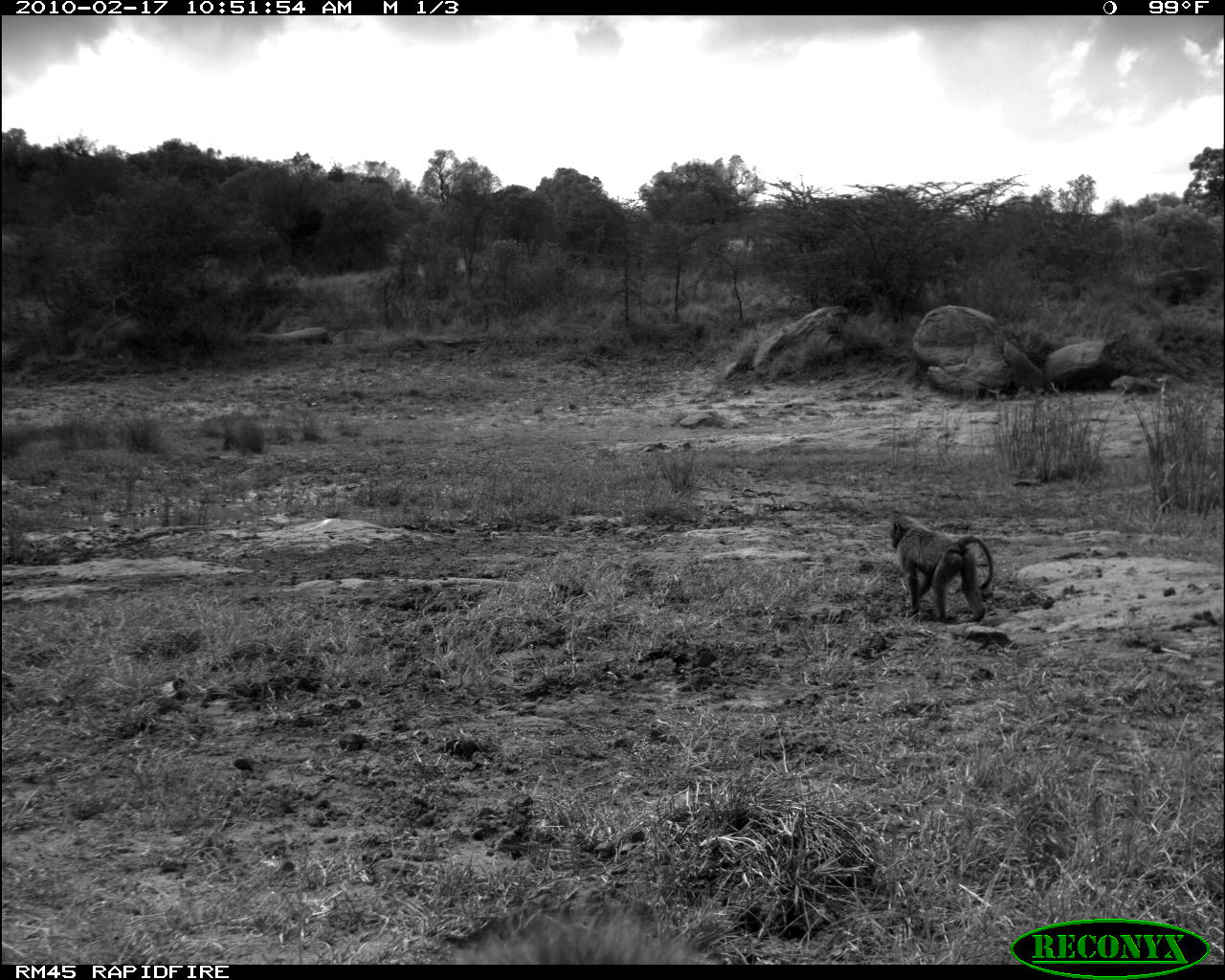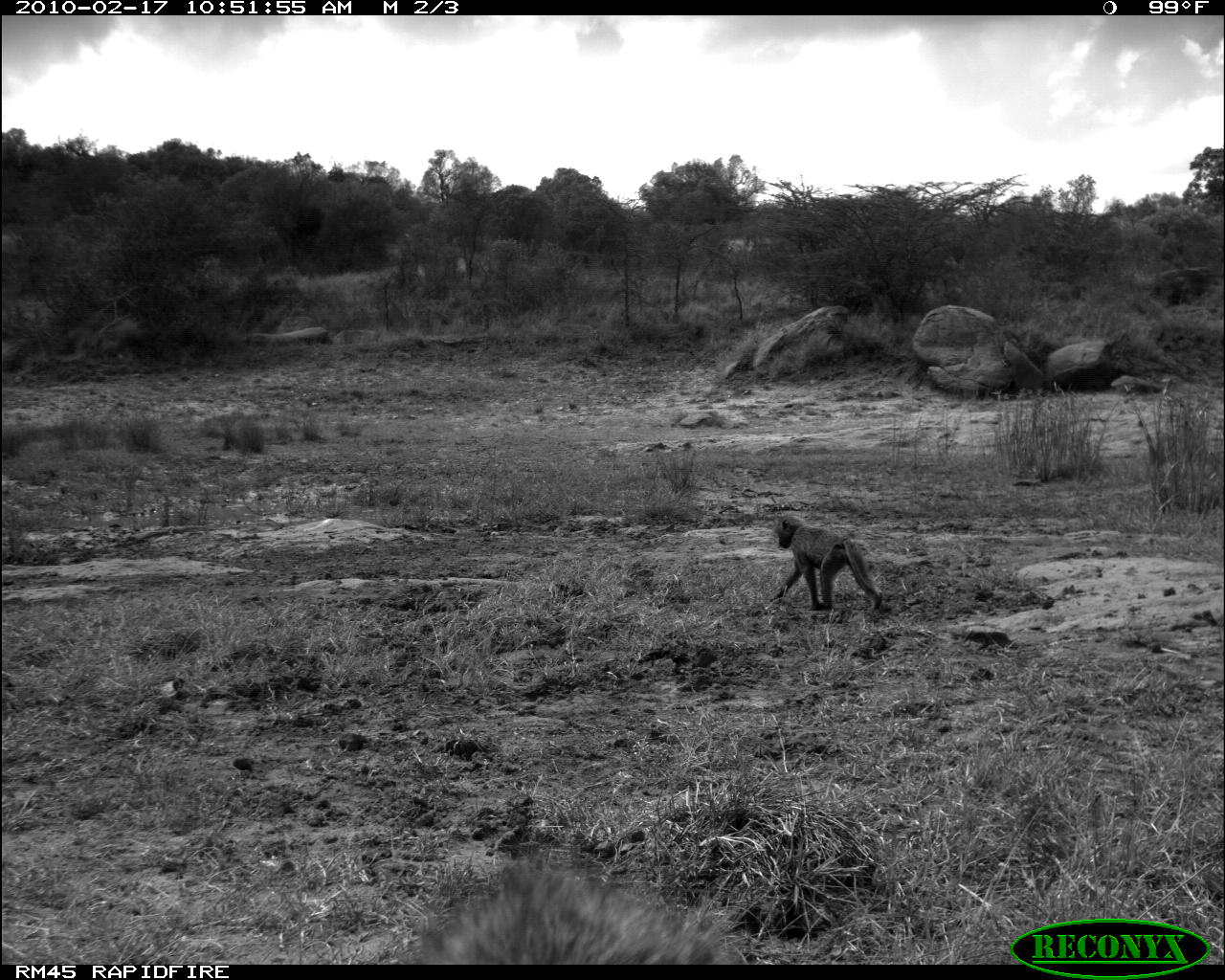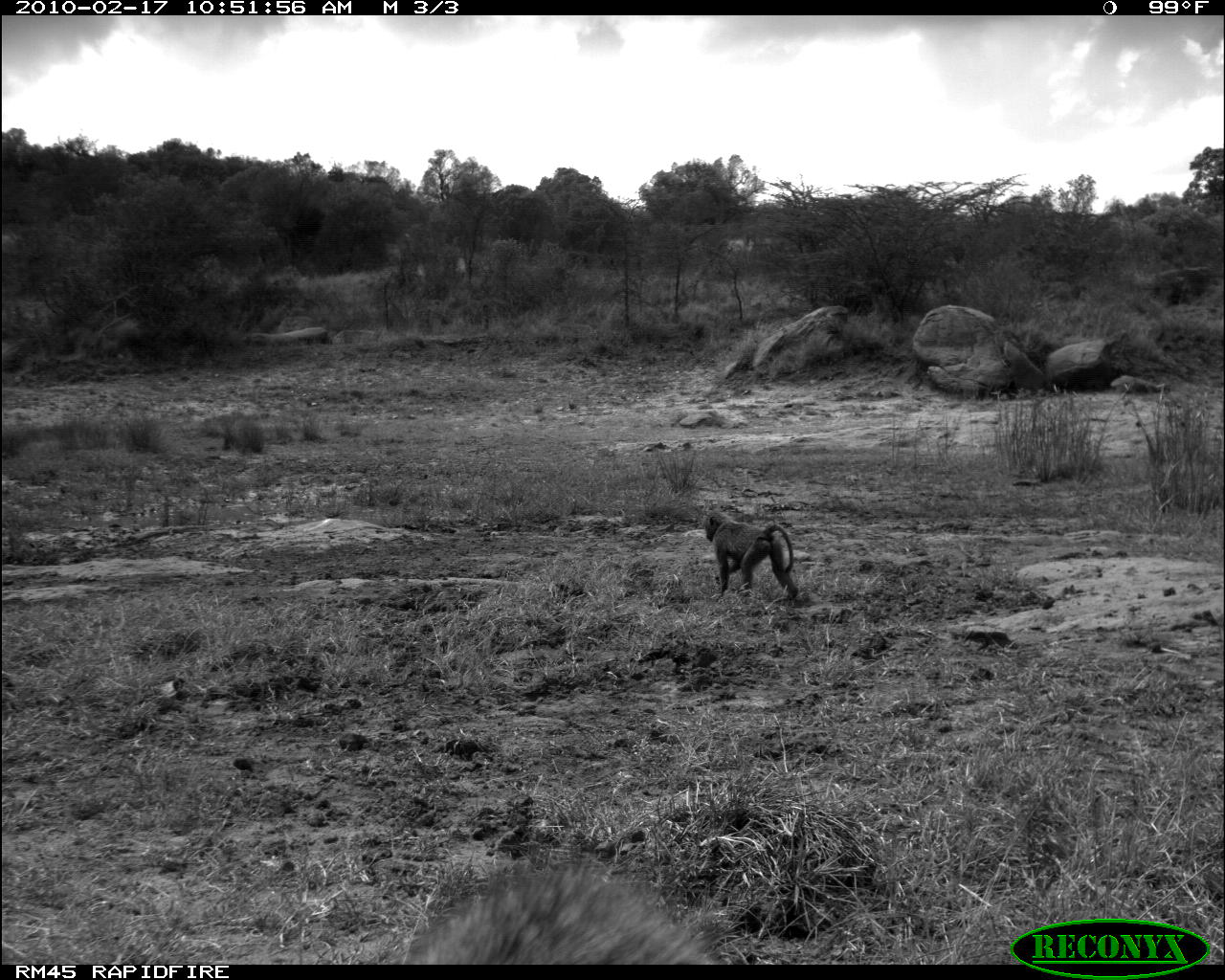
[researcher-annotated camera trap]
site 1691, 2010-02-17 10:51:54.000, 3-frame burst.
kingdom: Animalia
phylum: Chordata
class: Mammalia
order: Primates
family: Cercopithecidae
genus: Papio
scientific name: Papio anubis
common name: olive baboon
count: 2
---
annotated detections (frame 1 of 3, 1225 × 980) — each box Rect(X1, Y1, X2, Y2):
papio anubis: Rect(888, 512, 995, 625)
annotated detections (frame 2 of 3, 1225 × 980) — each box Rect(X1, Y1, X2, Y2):
papio anubis: Rect(770, 514, 883, 611)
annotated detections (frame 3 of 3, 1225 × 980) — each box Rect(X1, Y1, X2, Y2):
papio anubis: Rect(702, 509, 799, 601)